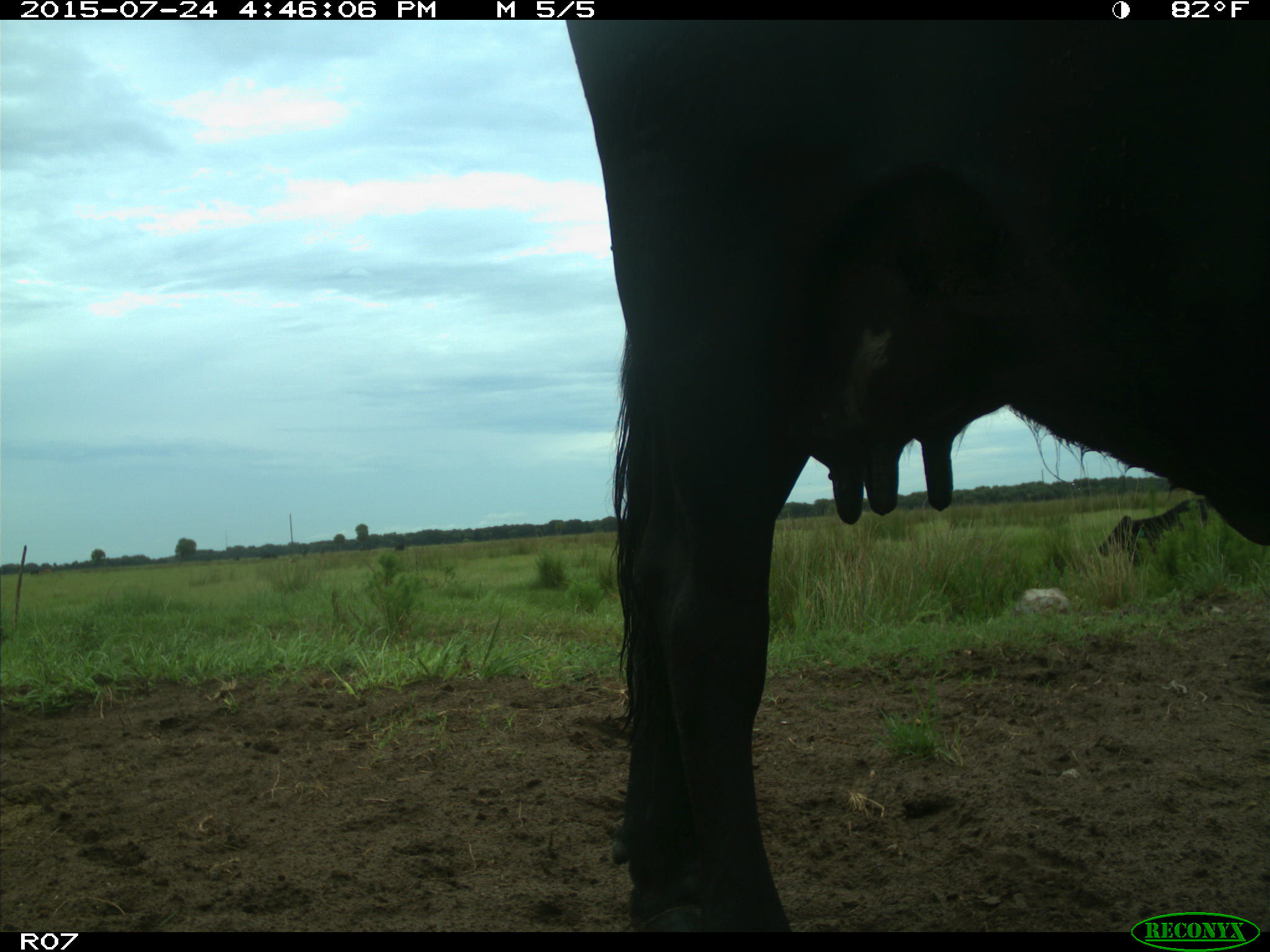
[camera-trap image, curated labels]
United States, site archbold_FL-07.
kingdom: Animalia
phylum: Chordata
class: Mammalia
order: Artiodactyla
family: Bovidae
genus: Bos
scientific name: Bos taurus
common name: domestic cow